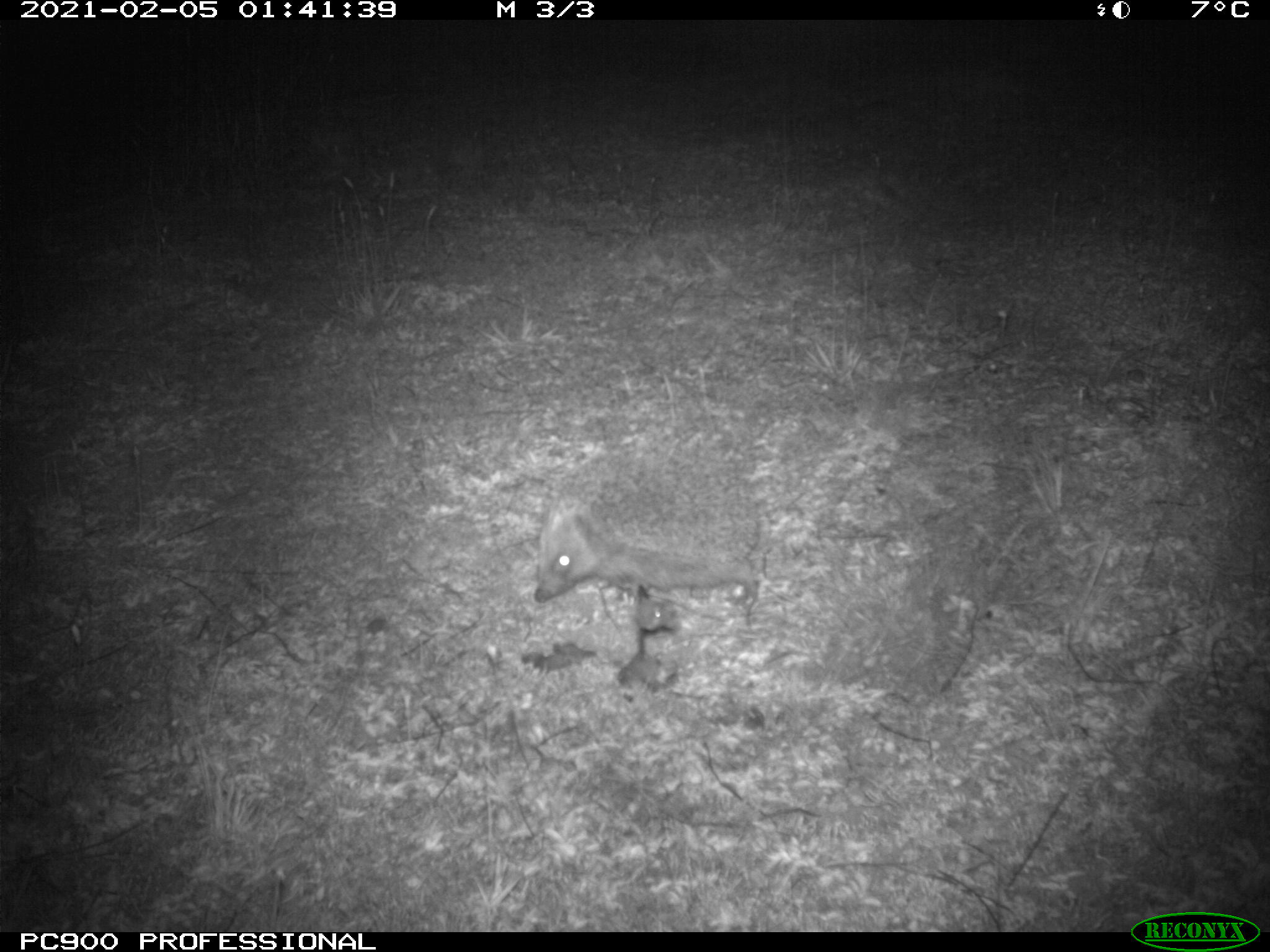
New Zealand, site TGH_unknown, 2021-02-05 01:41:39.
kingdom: Animalia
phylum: Chordata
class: Mammalia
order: Eulipotyphla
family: Erinaceidae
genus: Erinaceus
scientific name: Erinaceus europaeus europaeus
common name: european hedgehog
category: hedgehog